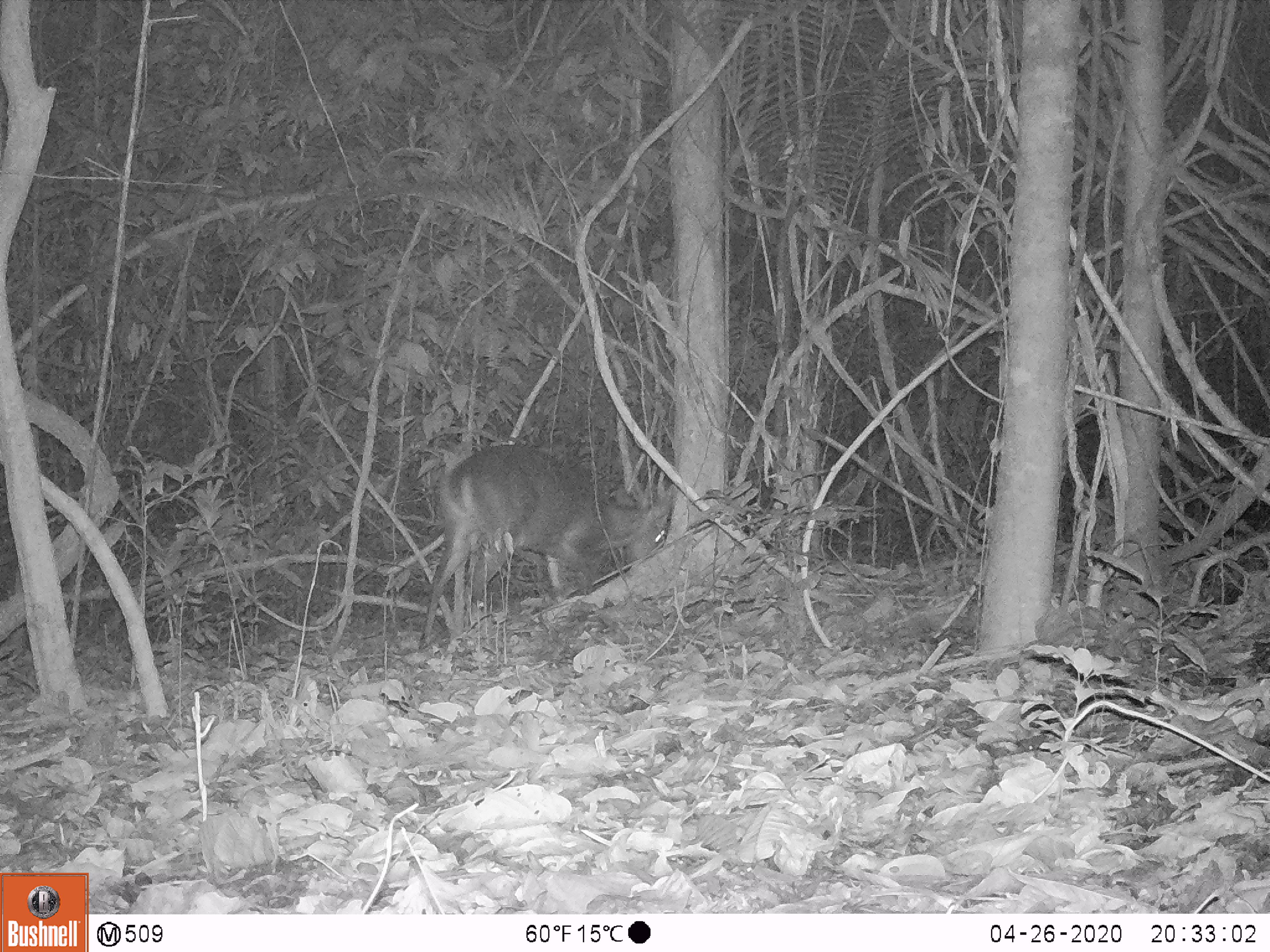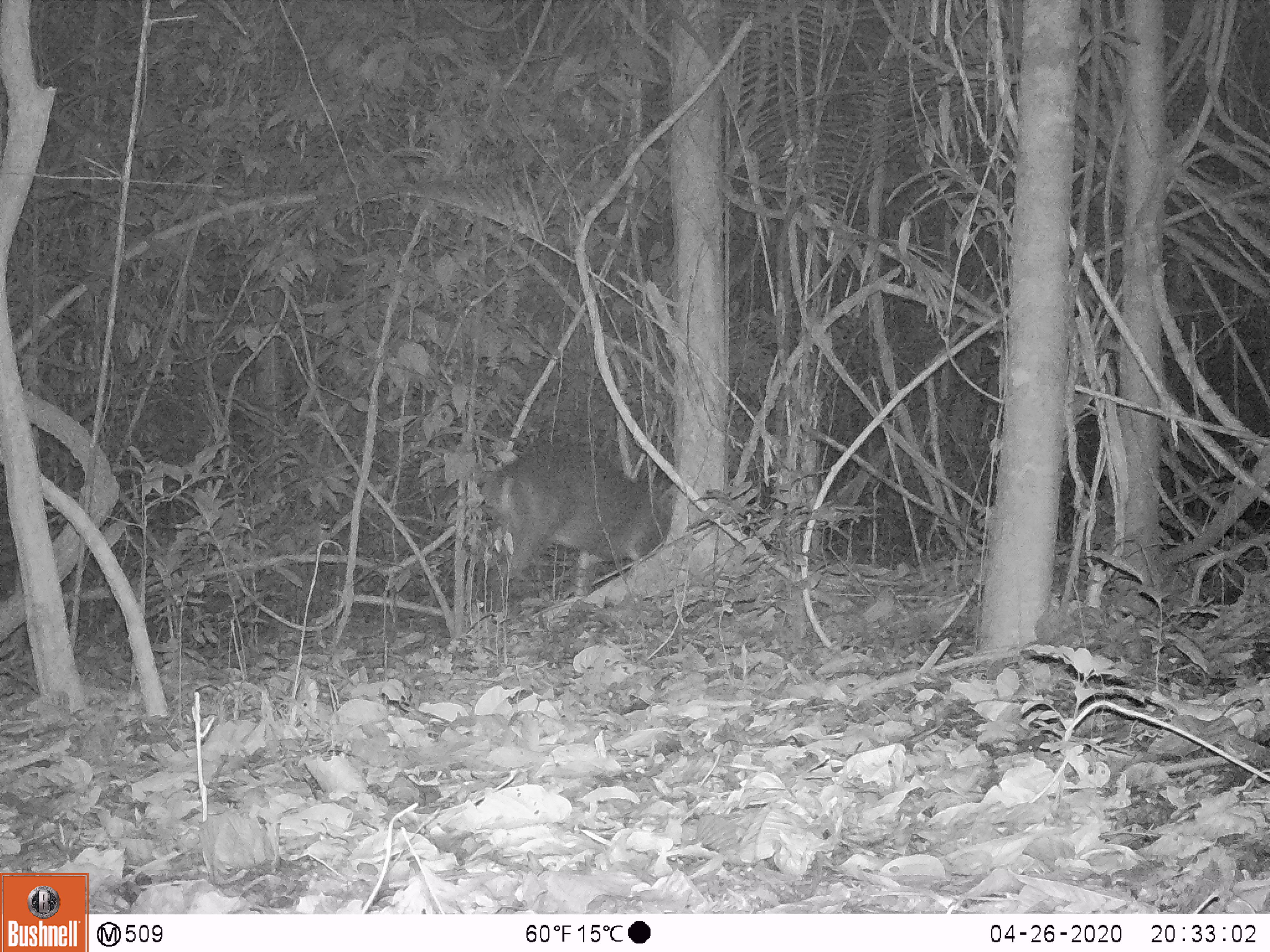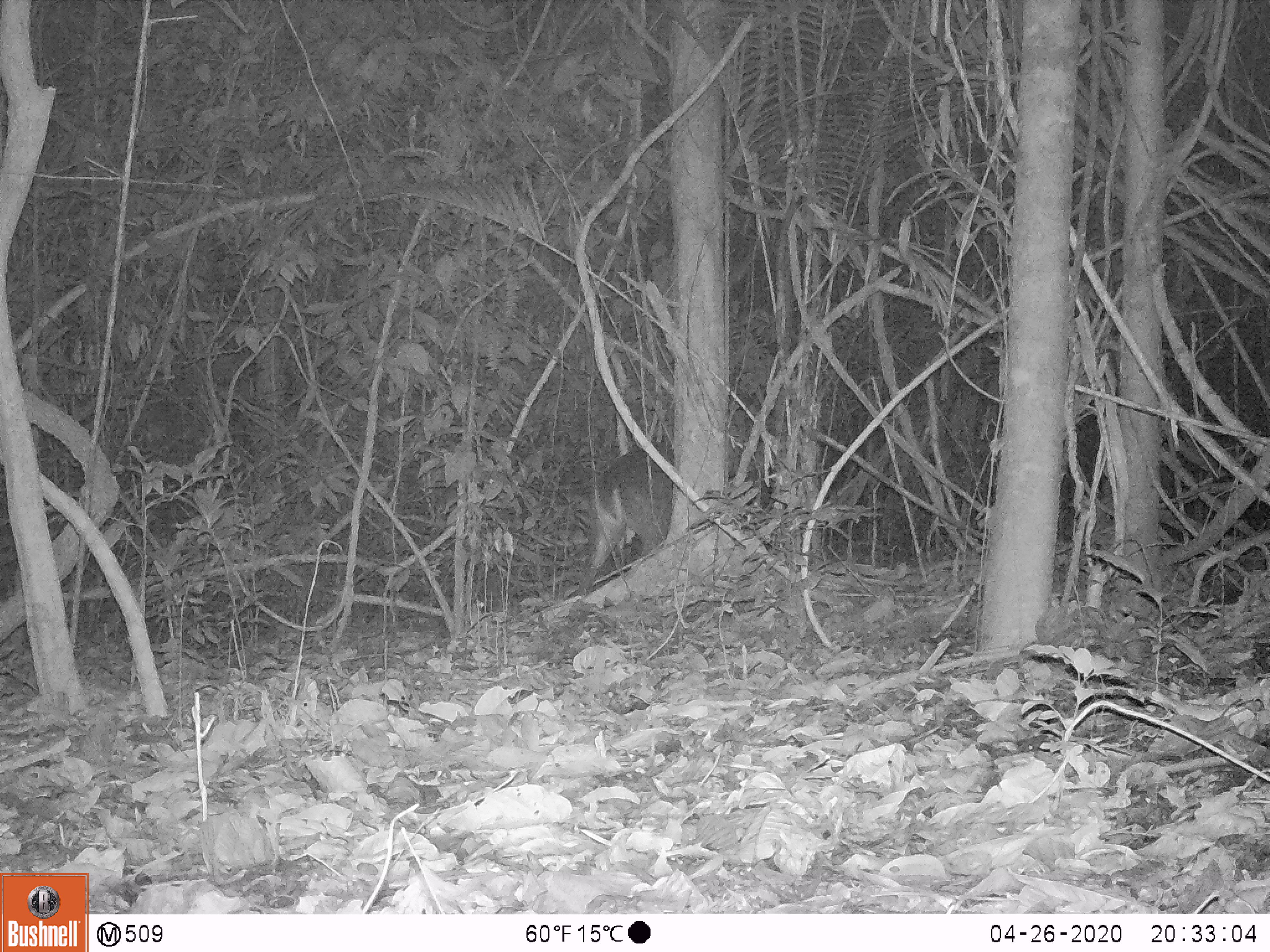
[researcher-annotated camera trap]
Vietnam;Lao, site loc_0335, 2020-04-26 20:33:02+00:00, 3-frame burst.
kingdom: Animalia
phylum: Chordata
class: Mammalia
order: Artiodactyla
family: Cervidae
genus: Muntiacus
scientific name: Muntiacus vuquangensis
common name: large-antlered muntjac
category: large antlered muntjac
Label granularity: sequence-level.